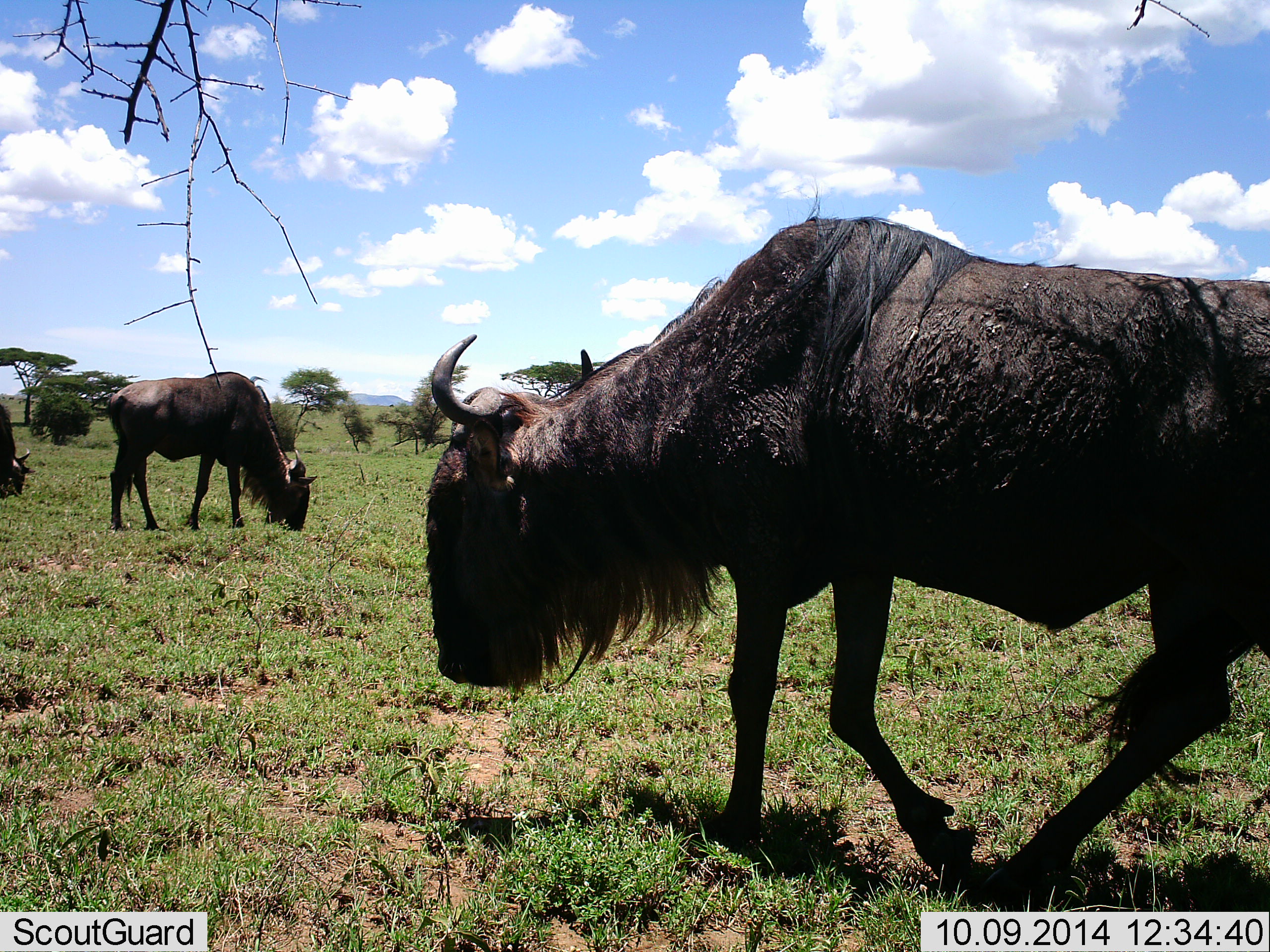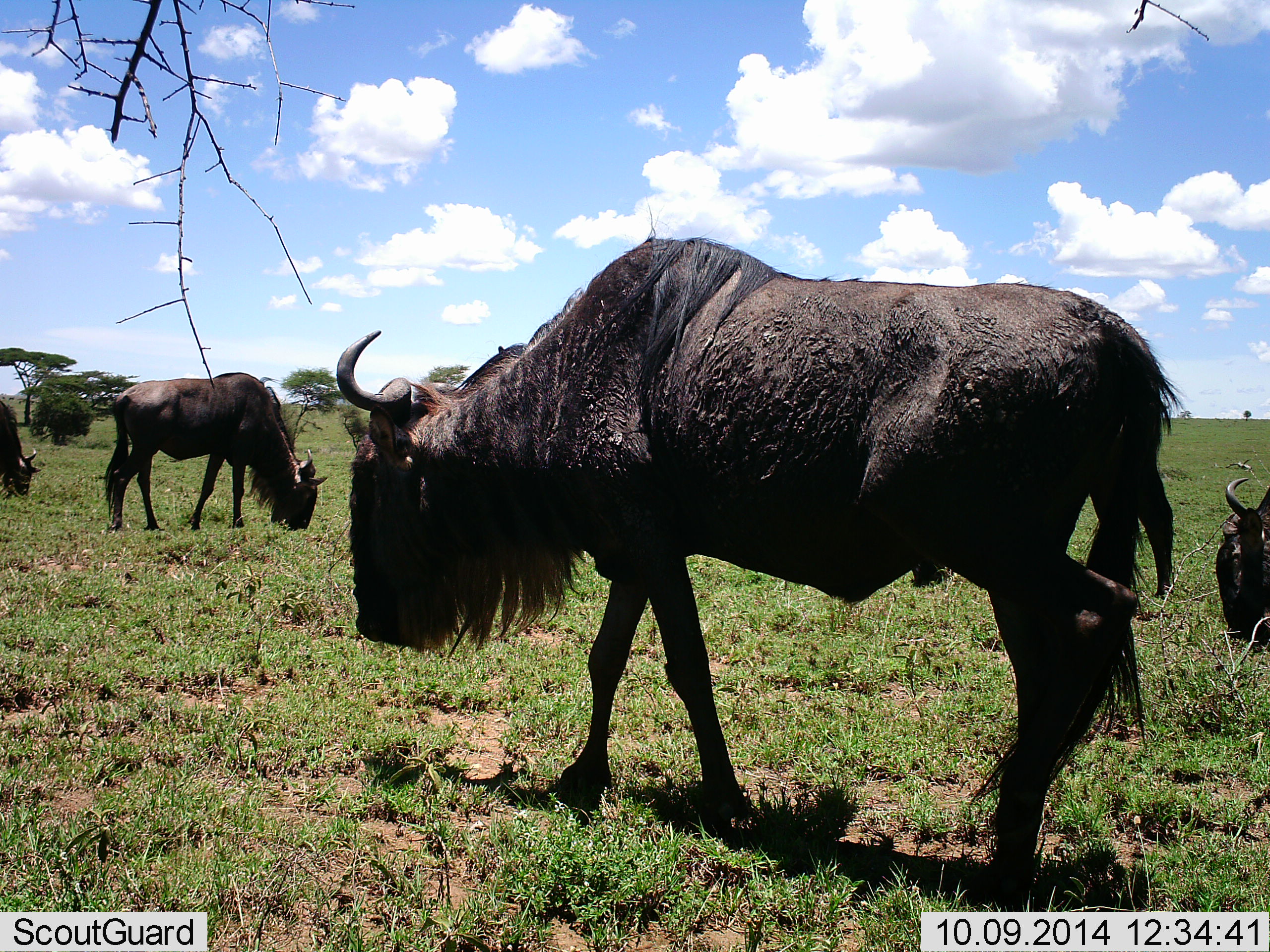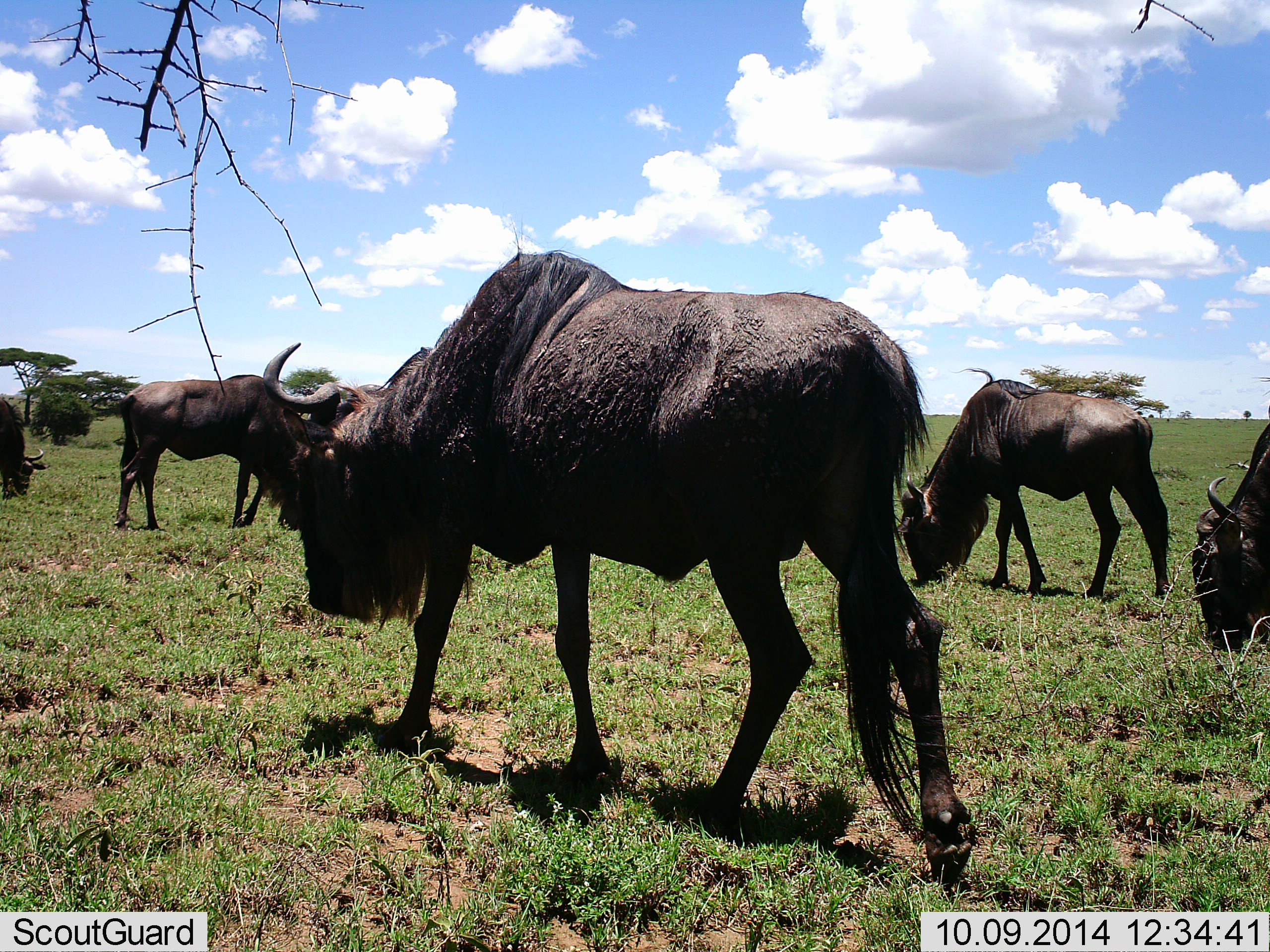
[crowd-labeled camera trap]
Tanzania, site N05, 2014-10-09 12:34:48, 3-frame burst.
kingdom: Animalia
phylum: Chordata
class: Mammalia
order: Artiodactyla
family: Bovidae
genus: Connochaetes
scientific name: Connochaetes taurinus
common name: blue wildebeest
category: wildebeest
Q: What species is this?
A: Wildebeest (blue wildebeest) (Connochaetes taurinus).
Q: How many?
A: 5.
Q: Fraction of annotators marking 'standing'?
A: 30%.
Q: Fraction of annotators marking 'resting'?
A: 0%.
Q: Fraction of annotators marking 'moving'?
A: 40%.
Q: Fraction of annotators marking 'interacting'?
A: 0%.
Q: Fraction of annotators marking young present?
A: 0%.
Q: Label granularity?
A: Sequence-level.